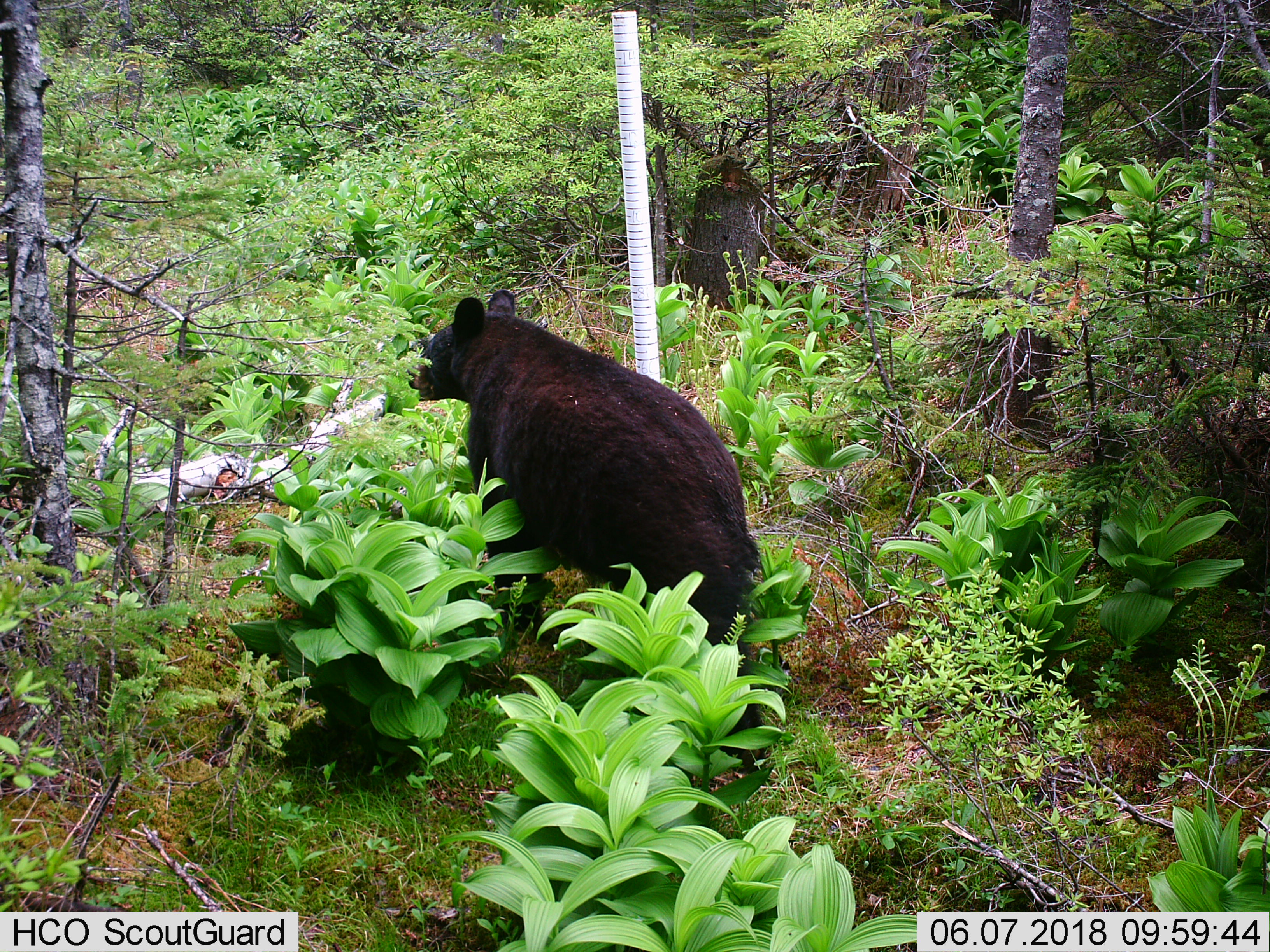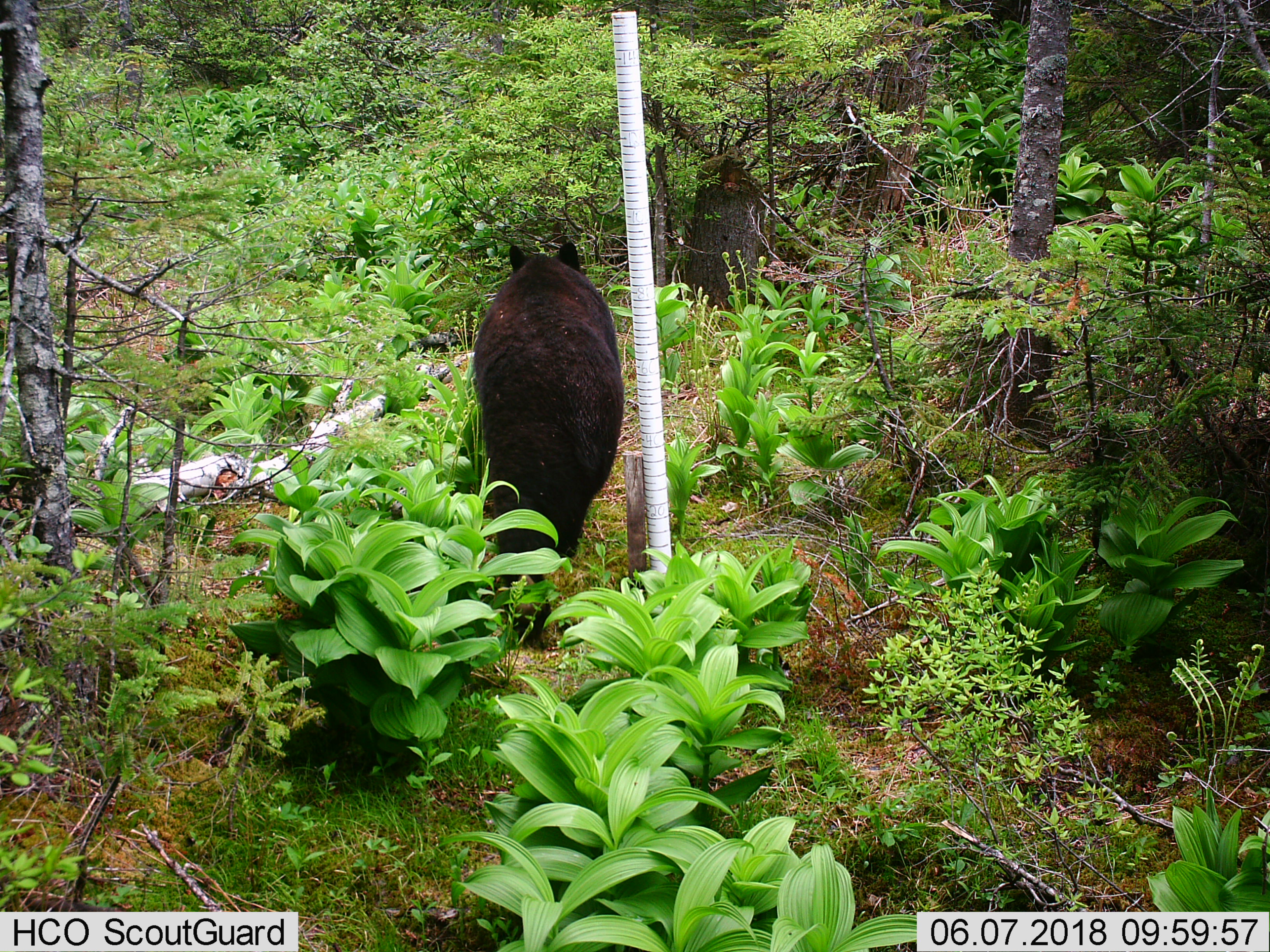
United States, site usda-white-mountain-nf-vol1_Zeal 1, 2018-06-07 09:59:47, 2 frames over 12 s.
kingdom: Animalia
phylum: Chordata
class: Mammalia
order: Carnivora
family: Ursidae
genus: Ursus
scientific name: Ursus americanus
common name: black bear